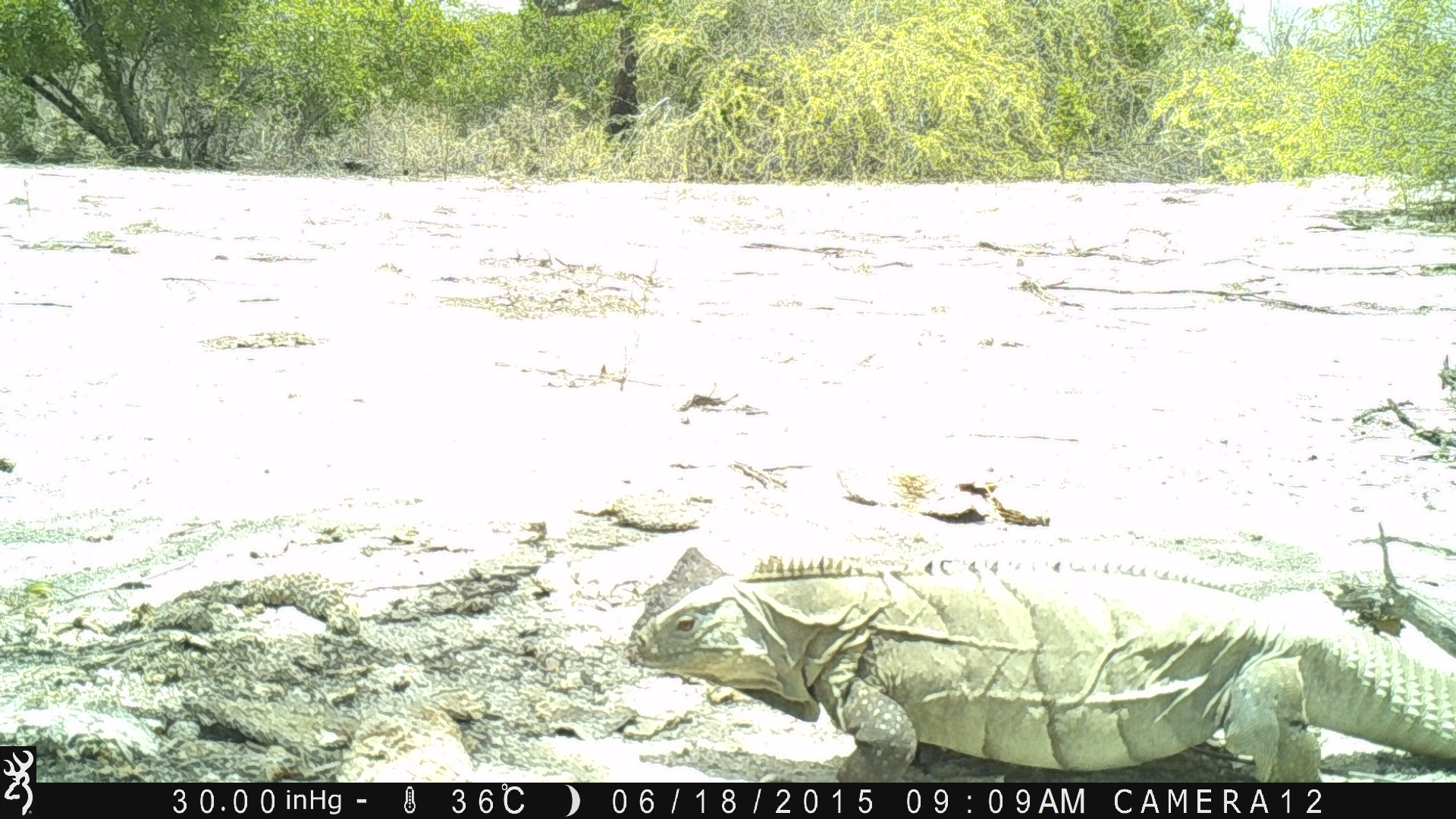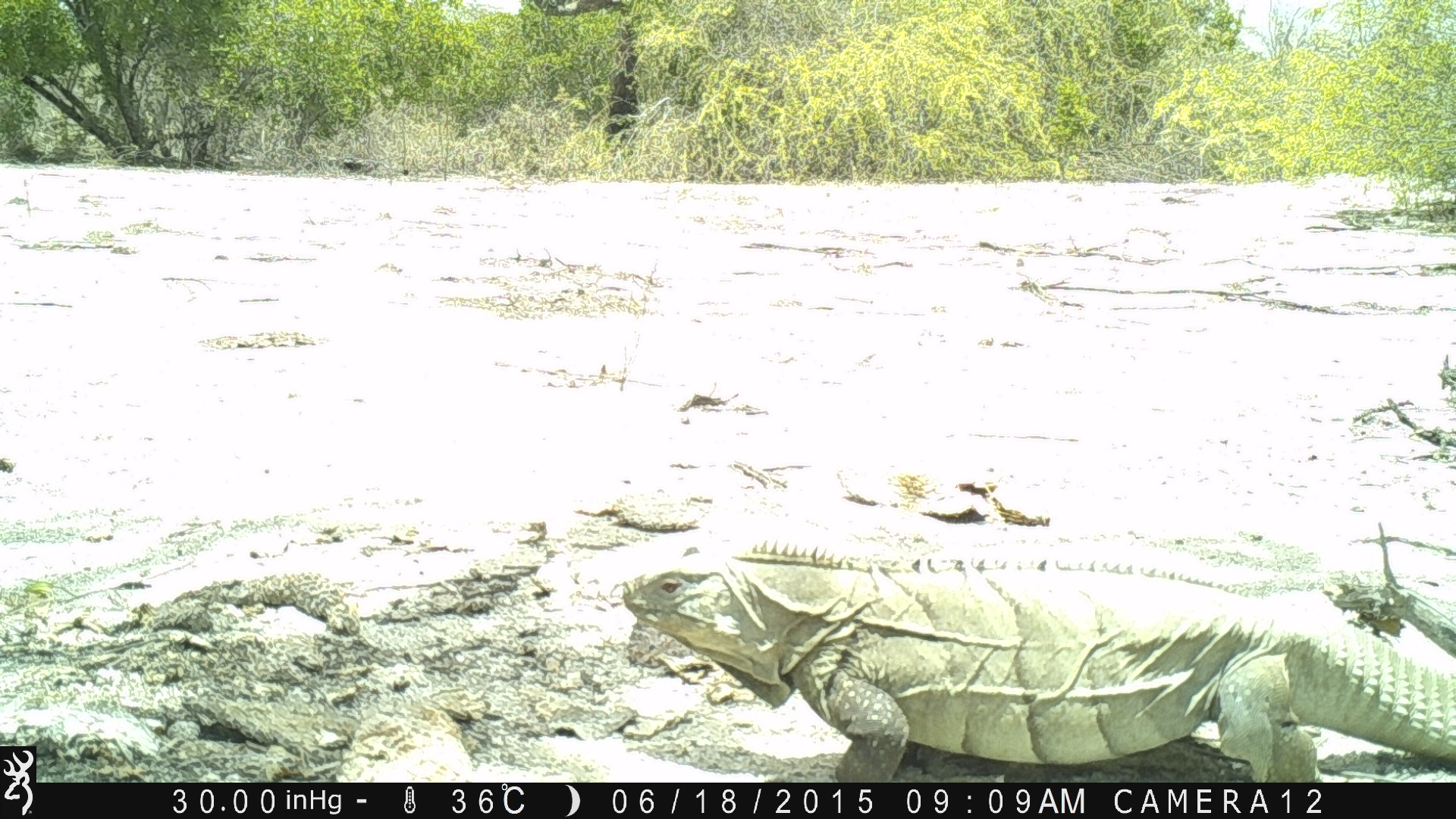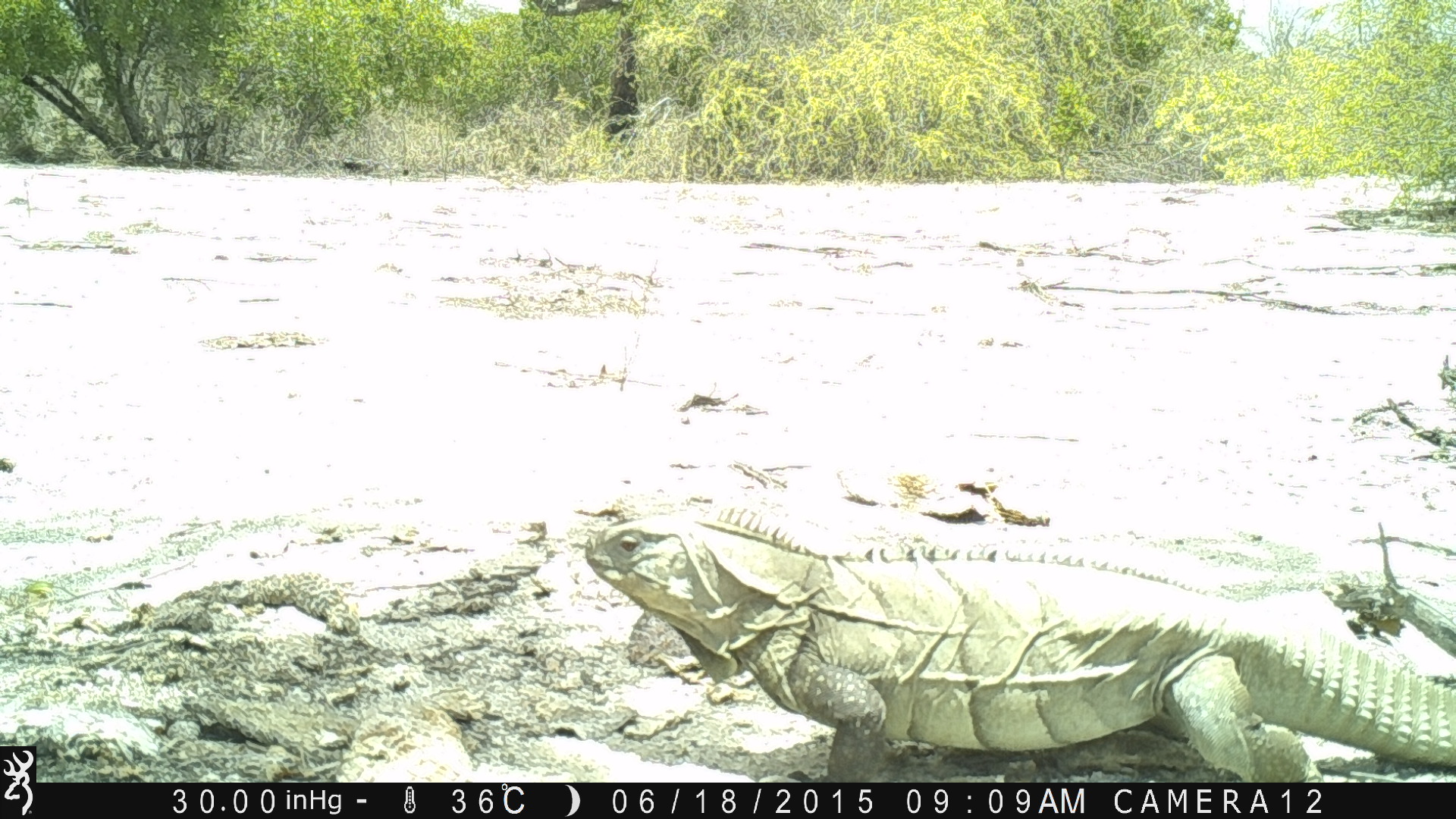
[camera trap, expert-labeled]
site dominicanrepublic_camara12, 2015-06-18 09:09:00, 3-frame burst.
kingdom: Animalia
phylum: Chordata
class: Reptilia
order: Squamata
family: Iguanidae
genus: Iguana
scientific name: Iguana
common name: typical iguanas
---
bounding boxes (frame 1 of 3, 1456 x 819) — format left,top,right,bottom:
iguana: 626,551,1456,783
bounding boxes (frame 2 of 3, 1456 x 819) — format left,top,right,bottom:
iguana: 611,520,1456,781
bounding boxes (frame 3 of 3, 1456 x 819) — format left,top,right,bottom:
iguana: 567,501,1456,774